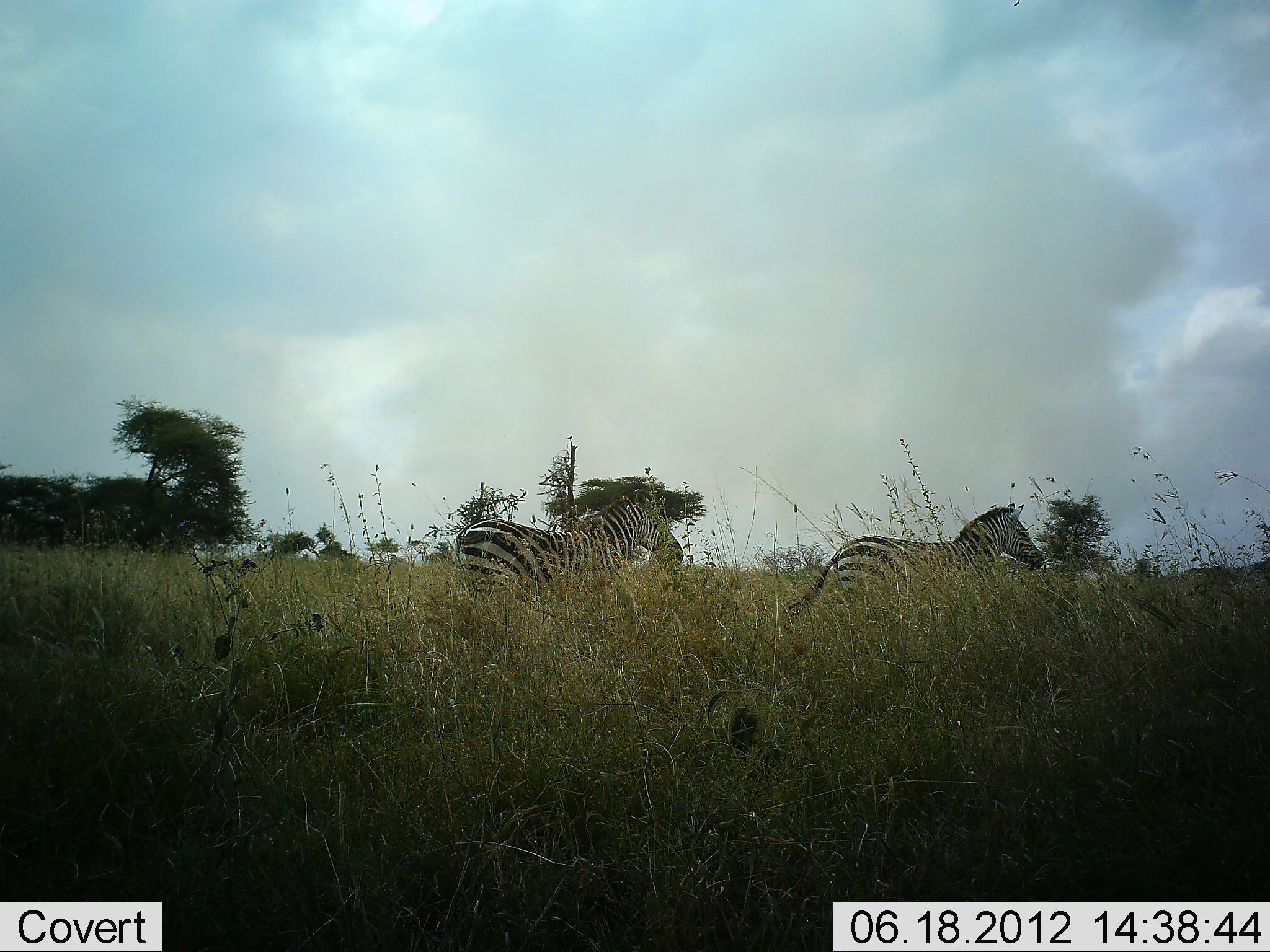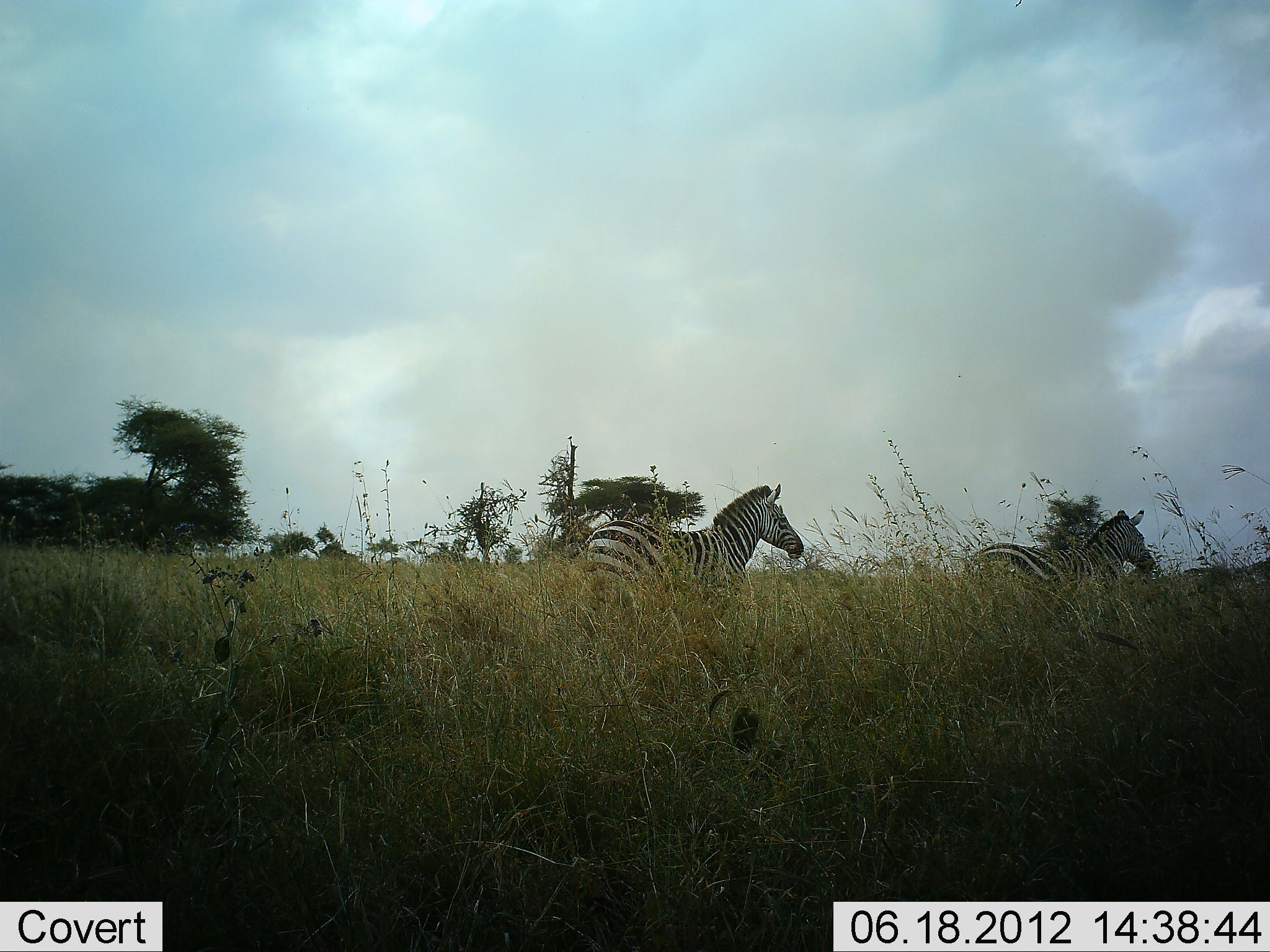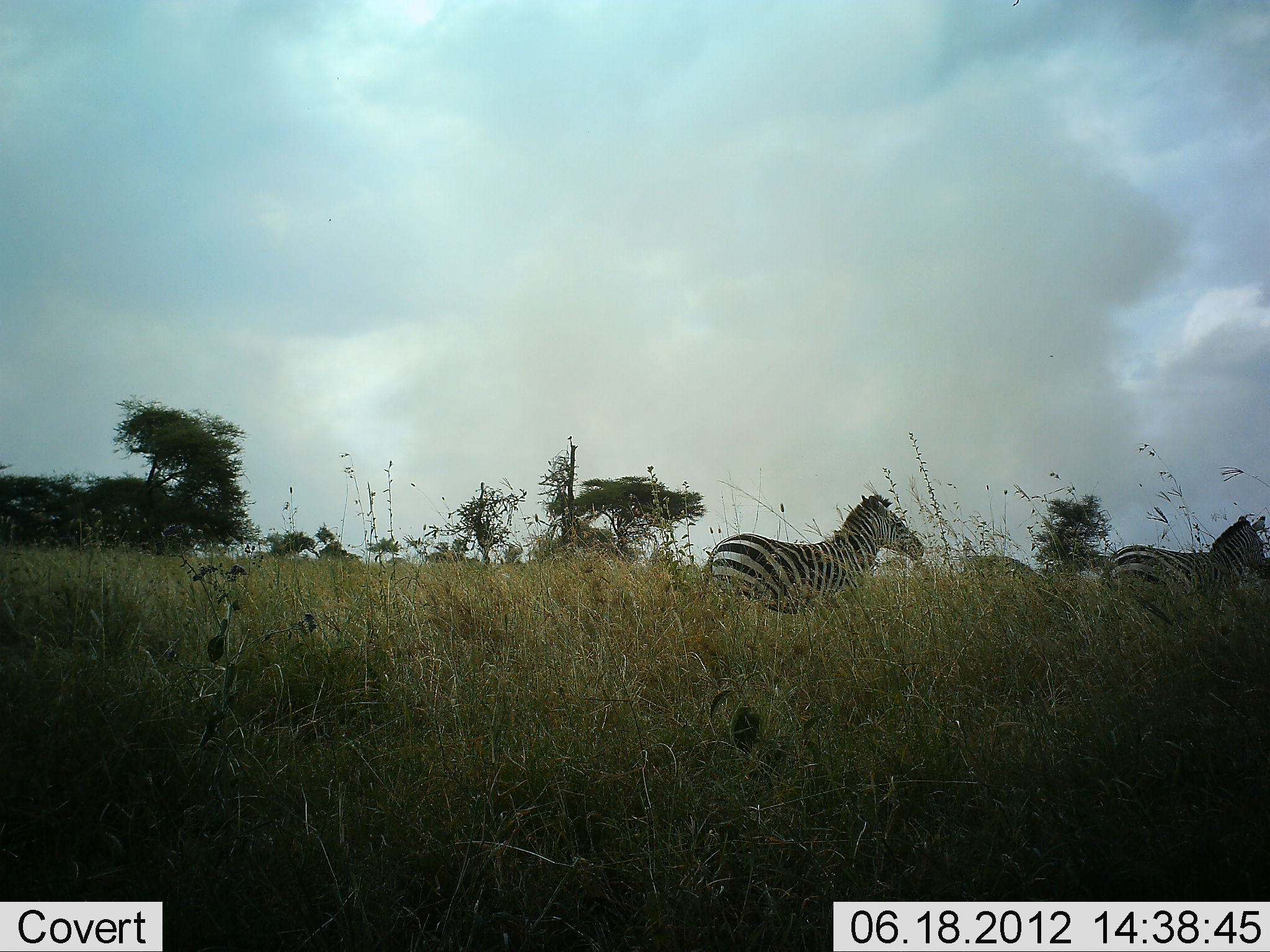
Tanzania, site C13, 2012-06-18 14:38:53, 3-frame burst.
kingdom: Animalia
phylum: Chordata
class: Mammalia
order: Perissodactyla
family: Equidae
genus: Equus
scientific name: Equus quagga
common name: plains zebra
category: zebra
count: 2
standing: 30%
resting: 0%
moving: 80%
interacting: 0%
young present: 0%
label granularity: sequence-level